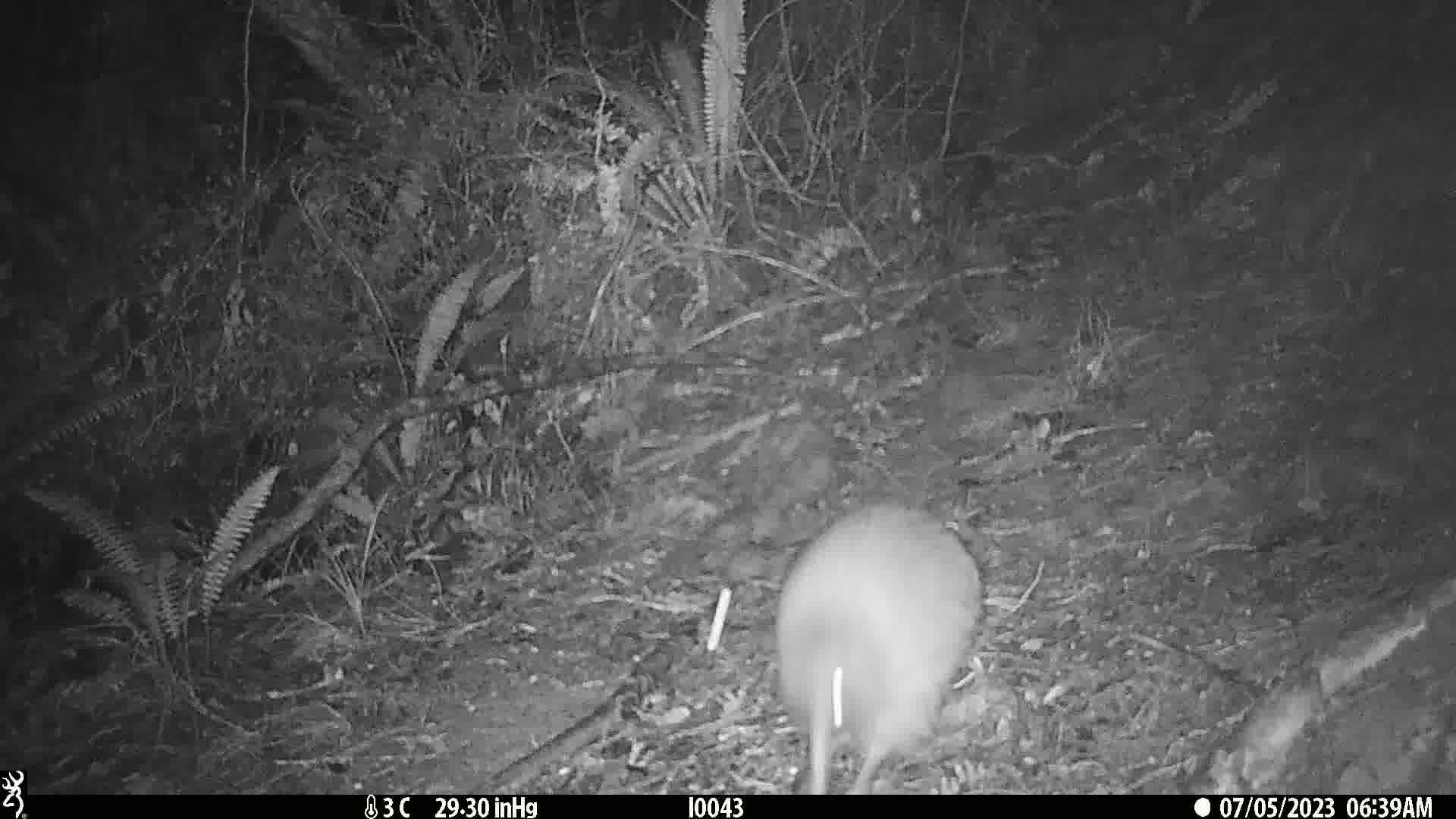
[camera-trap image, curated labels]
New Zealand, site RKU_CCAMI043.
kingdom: Animalia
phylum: Chordata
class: Aves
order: Apterygiformes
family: Apterygidae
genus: Apteryx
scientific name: Apteryx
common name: kiwi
Kiwi (Apteryx).